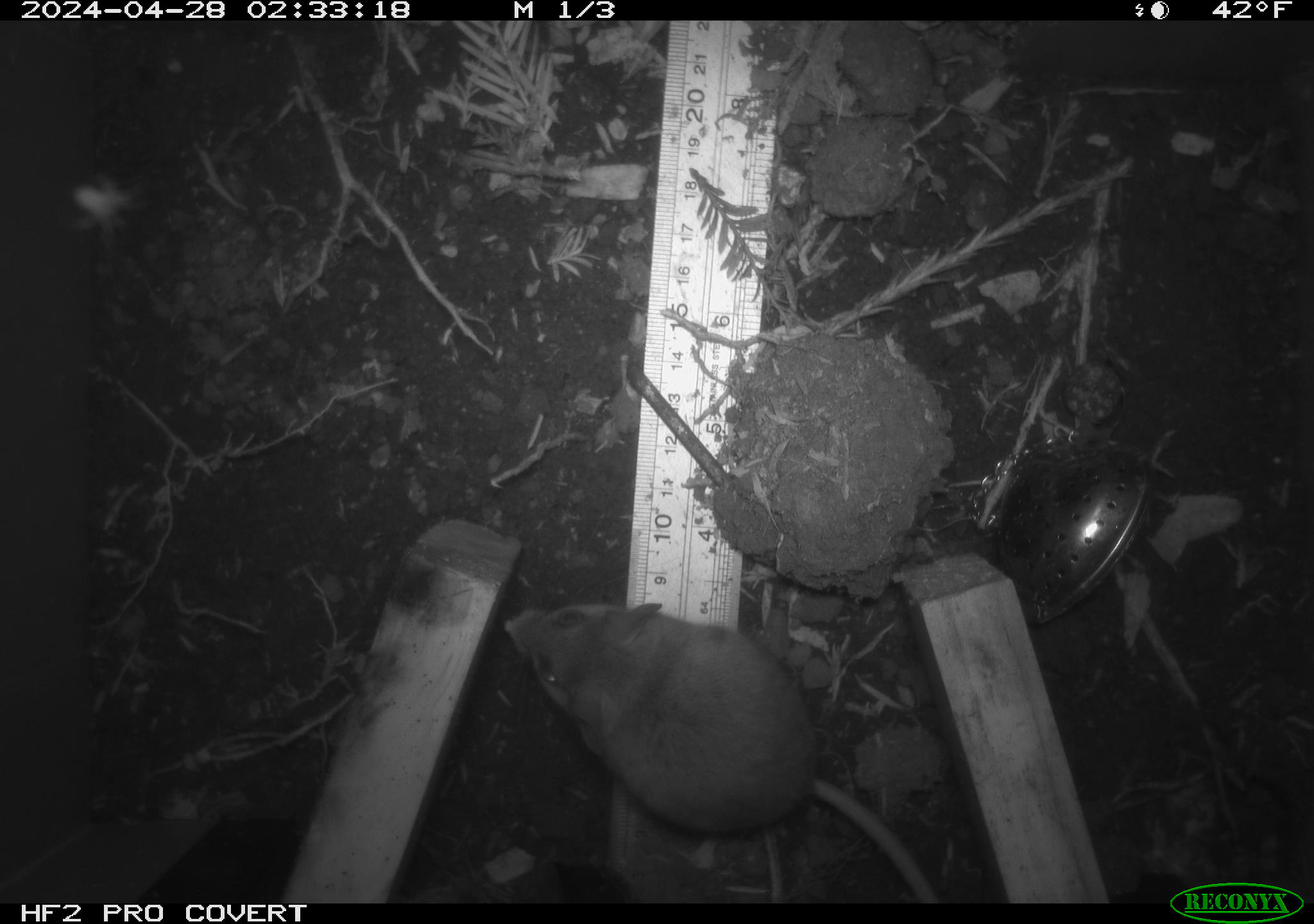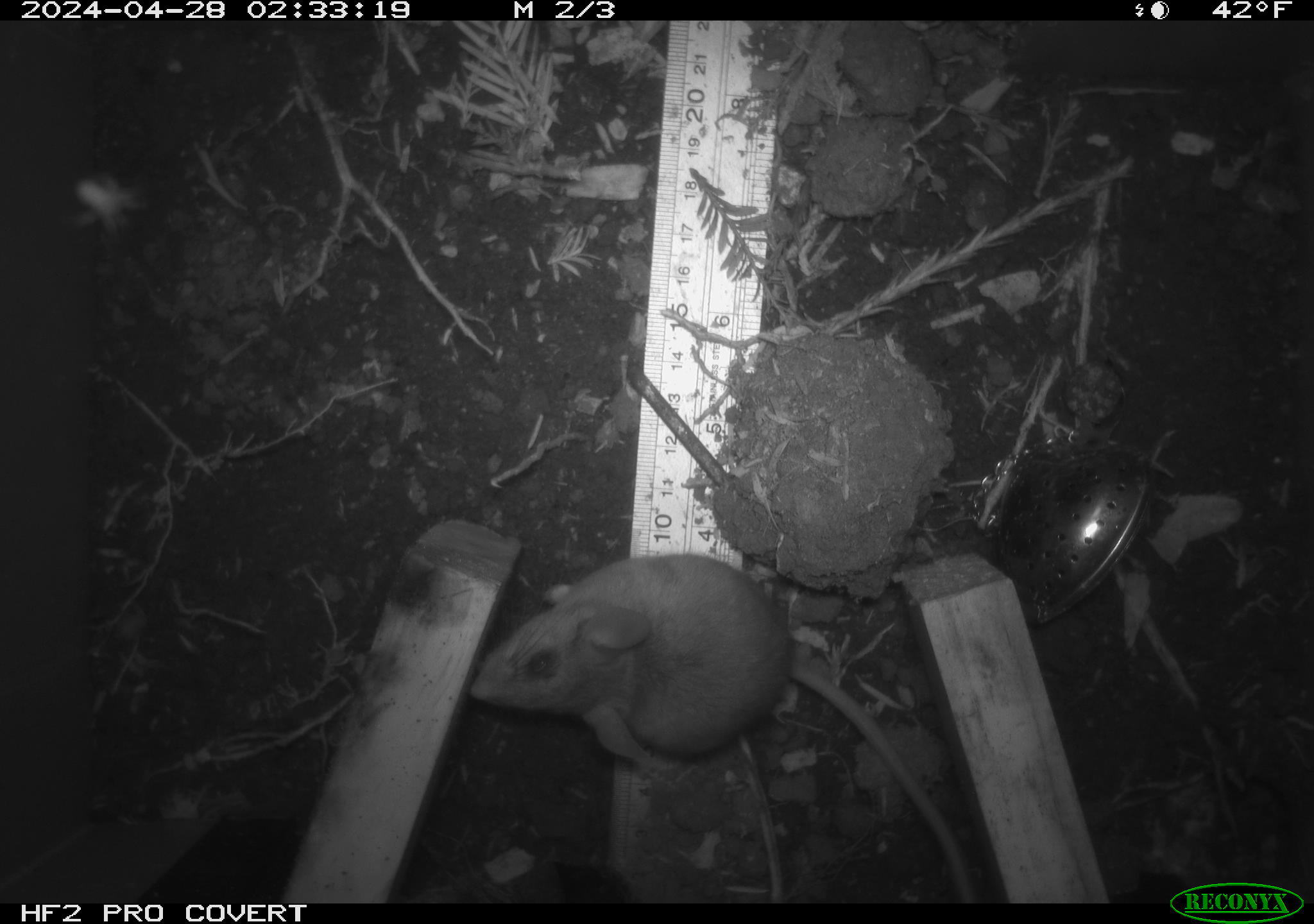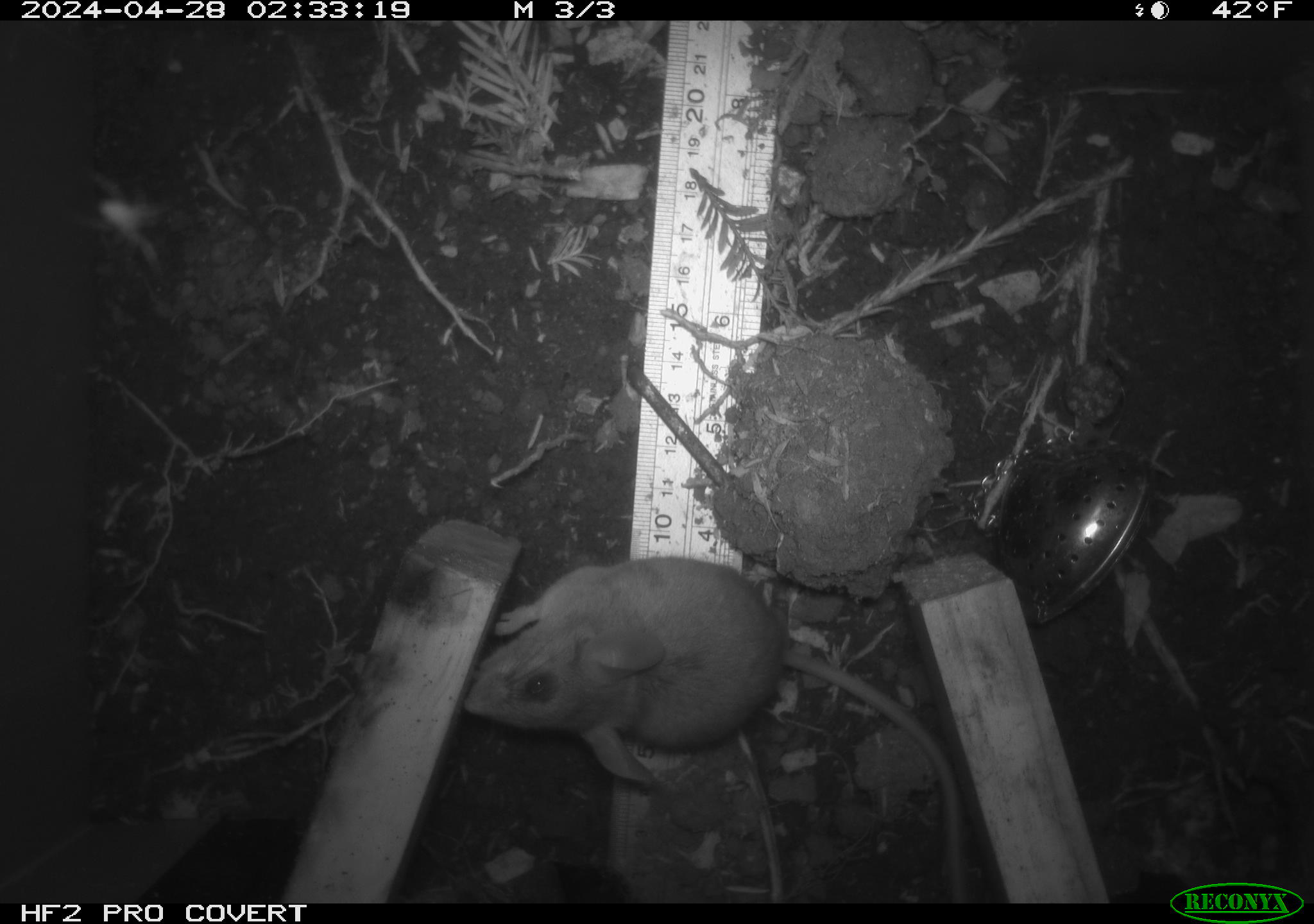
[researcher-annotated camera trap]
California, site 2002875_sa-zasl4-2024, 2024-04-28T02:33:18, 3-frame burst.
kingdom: Animalia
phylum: Chordata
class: Mammalia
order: Rodentia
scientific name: Rodentia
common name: mouse species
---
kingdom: Animalia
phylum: Chordata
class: Mammalia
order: Rodentia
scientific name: Rodentia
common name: rodent